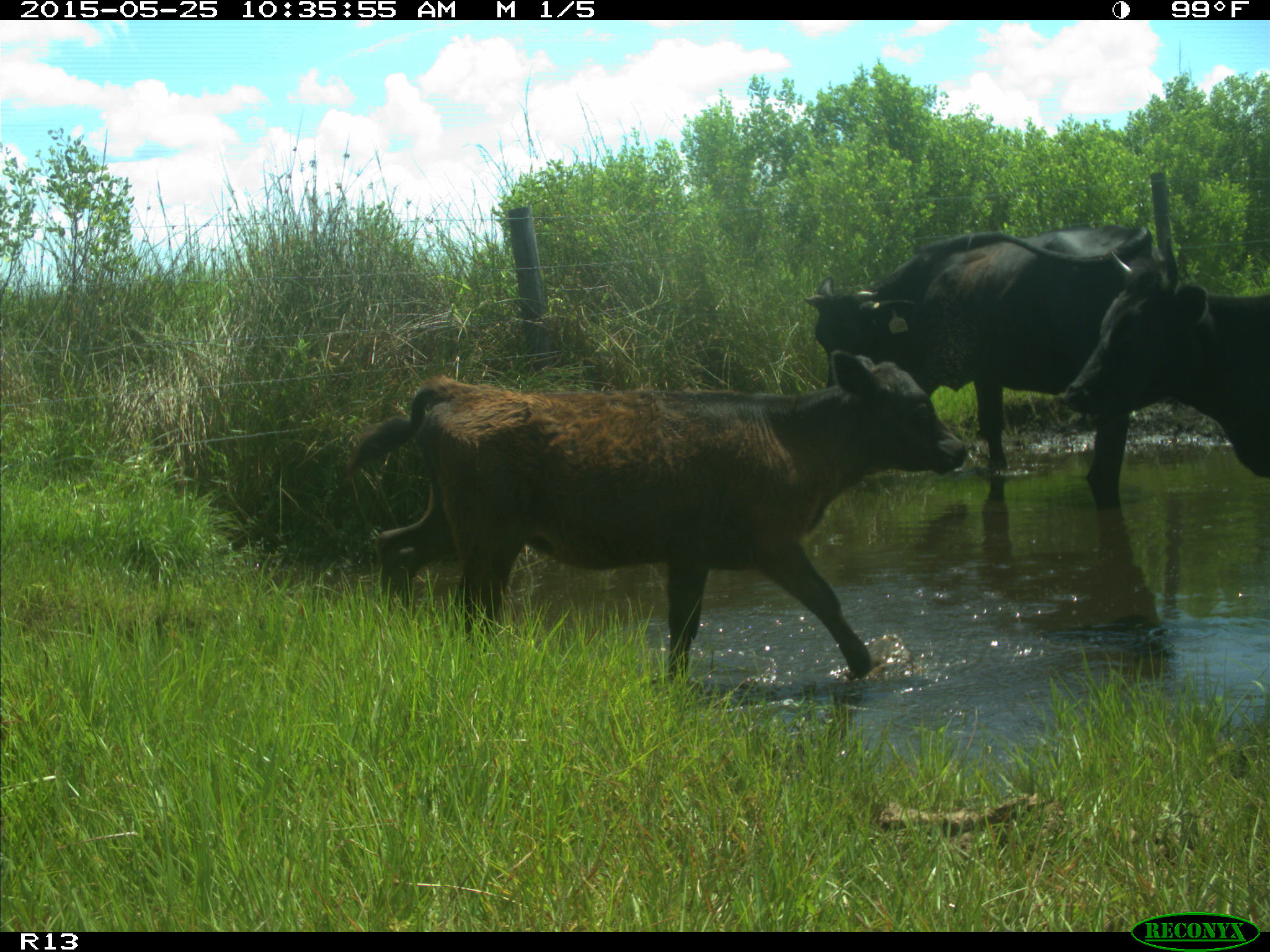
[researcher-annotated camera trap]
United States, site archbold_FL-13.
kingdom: Animalia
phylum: Chordata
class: Mammalia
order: Artiodactyla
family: Bovidae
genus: Bos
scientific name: Bos taurus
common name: domestic cow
Bos taurus (domestic cow).